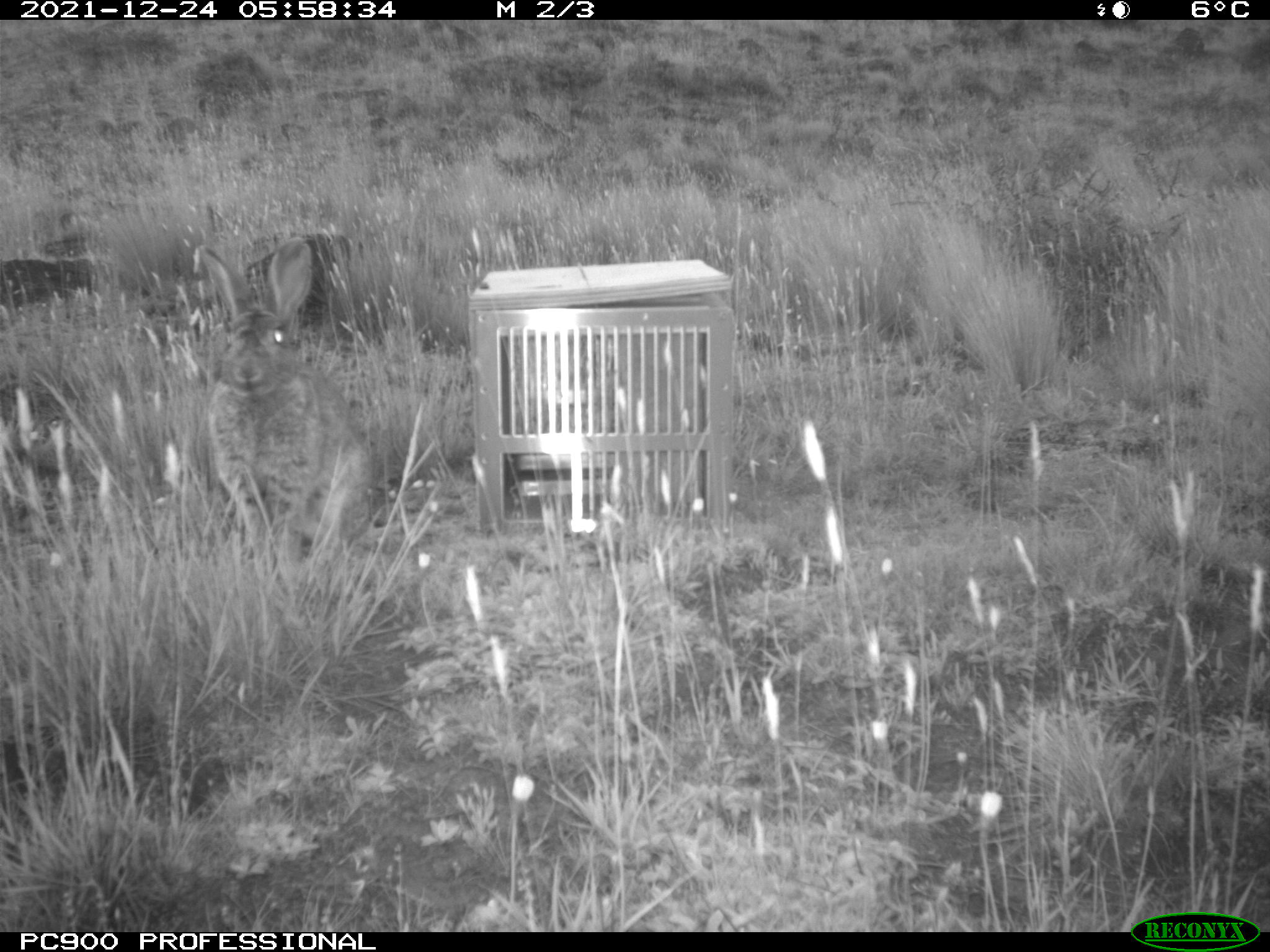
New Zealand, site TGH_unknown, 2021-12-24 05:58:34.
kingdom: Animalia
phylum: Chordata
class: Mammalia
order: Lagomorpha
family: Leporidae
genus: Oryctolagus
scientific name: Oryctolagus cuniculus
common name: european rabbit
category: rabbit